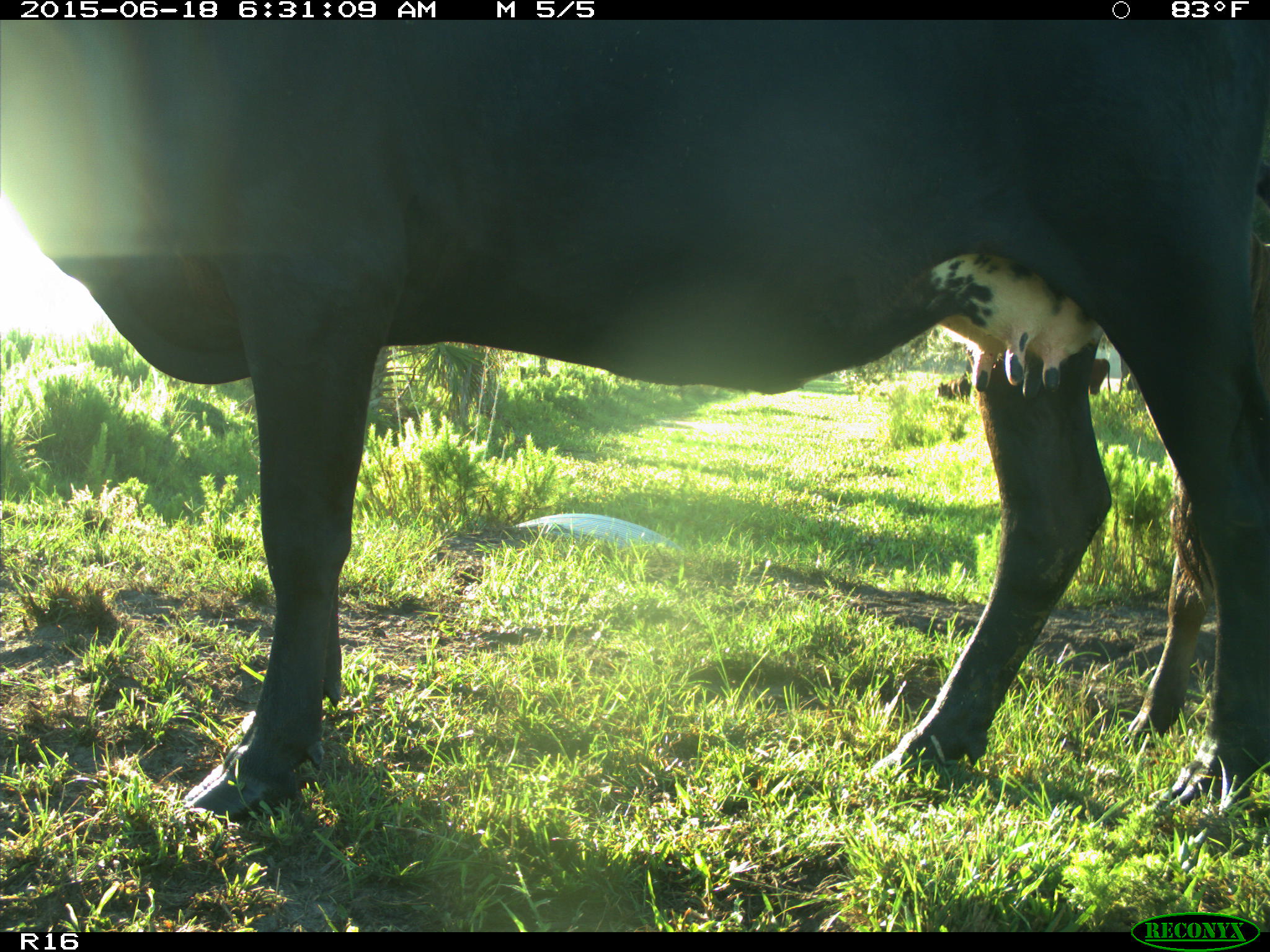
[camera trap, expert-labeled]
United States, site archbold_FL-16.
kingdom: Animalia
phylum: Chordata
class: Mammalia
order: Artiodactyla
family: Bovidae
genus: Bos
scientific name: Bos taurus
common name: domestic cow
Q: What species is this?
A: Bos taurus (domestic cow).